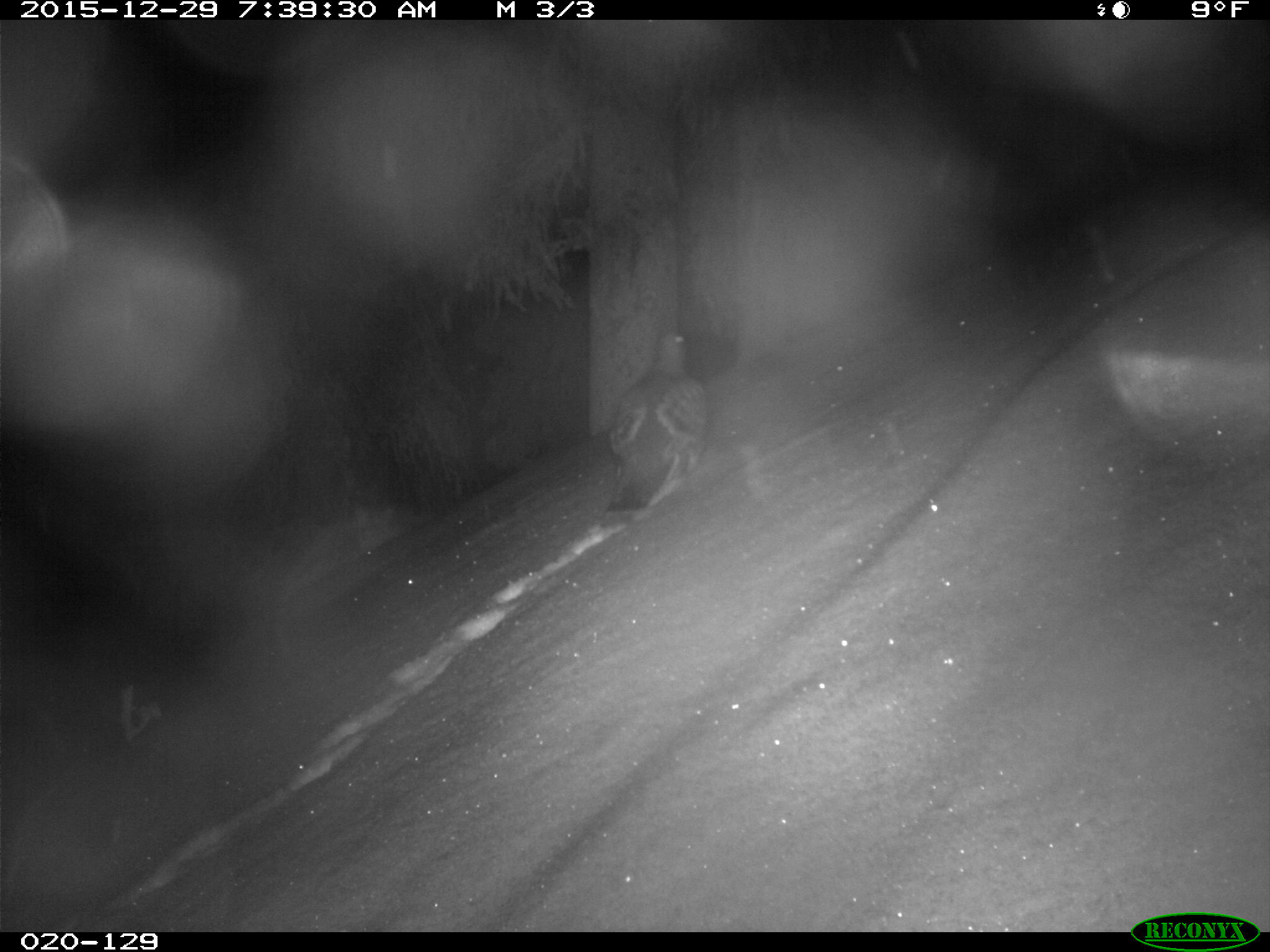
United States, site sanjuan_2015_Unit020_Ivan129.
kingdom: Animalia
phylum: Chordata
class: Aves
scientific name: Aves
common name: birds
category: unidentified bird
Unidentified bird (birds) (Aves).